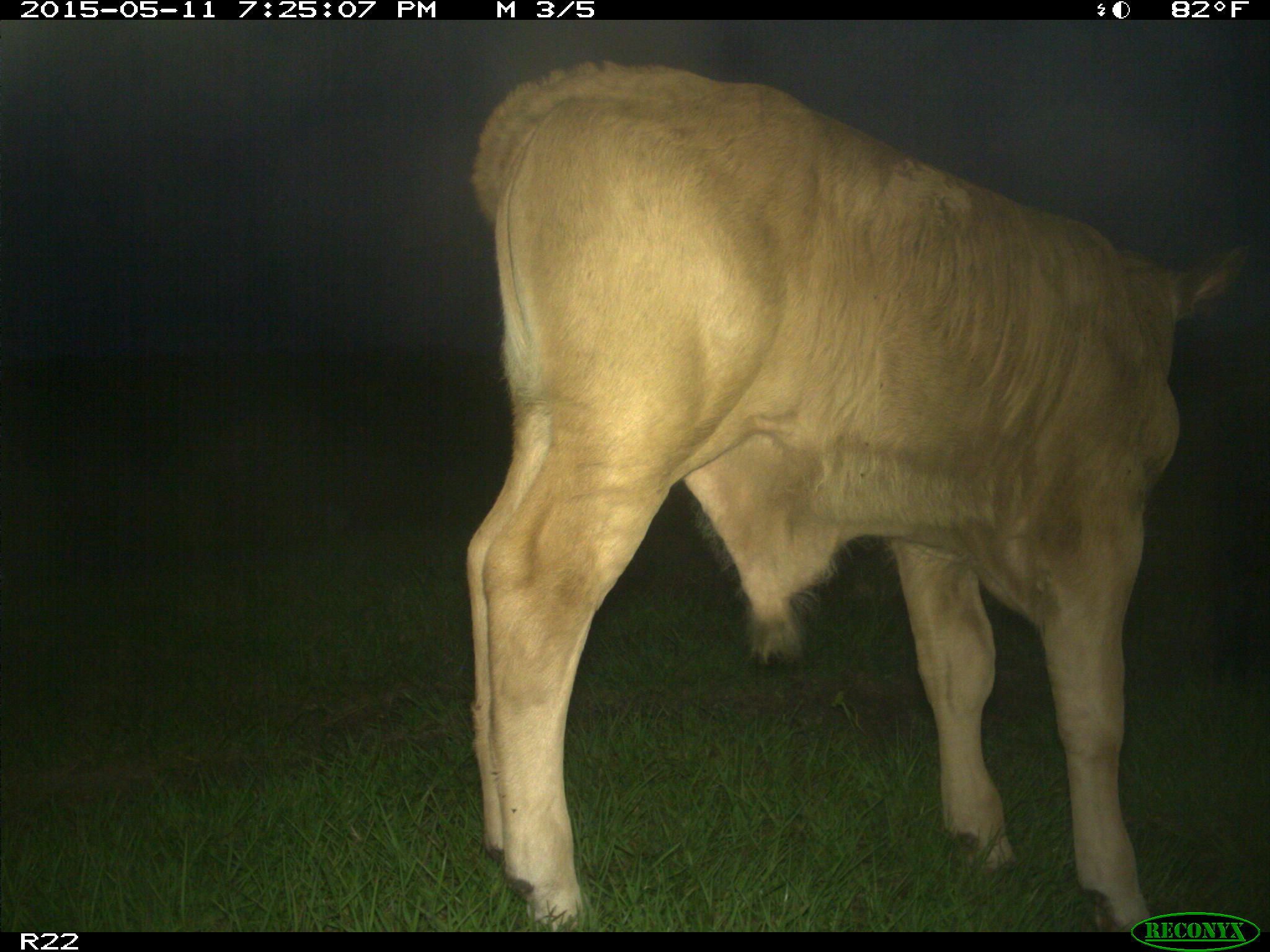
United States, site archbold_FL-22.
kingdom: Animalia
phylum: Chordata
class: Mammalia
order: Artiodactyla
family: Bovidae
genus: Bos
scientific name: Bos taurus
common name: domestic cow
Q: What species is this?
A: Bos taurus (domestic cow).